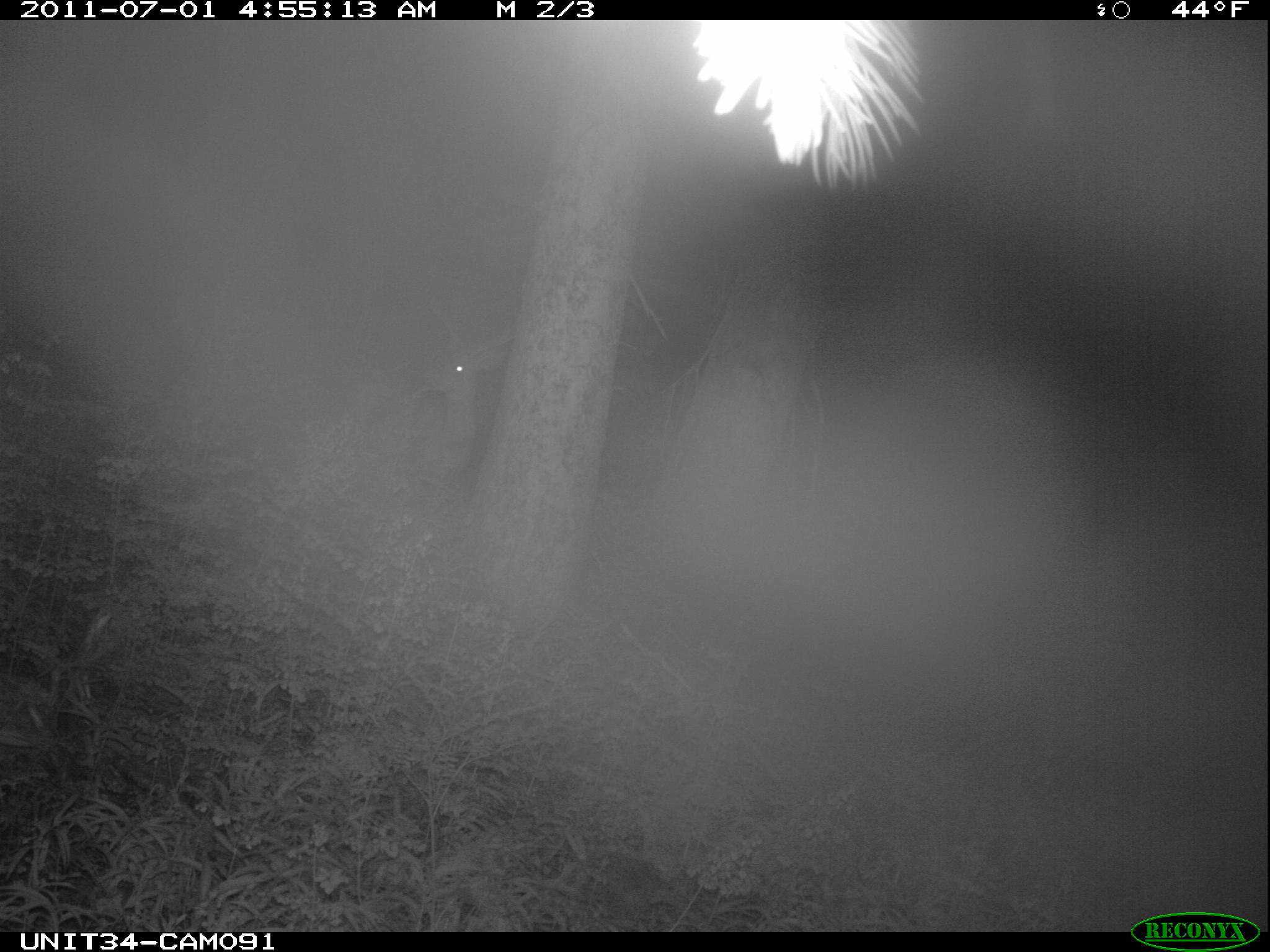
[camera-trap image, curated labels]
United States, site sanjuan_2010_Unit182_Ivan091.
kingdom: Animalia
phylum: Chordata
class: Mammalia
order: Artiodactyla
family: Cervidae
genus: Odocoileus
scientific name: Odocoileus hemionus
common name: mule deer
Odocoileus hemionus (mule deer).